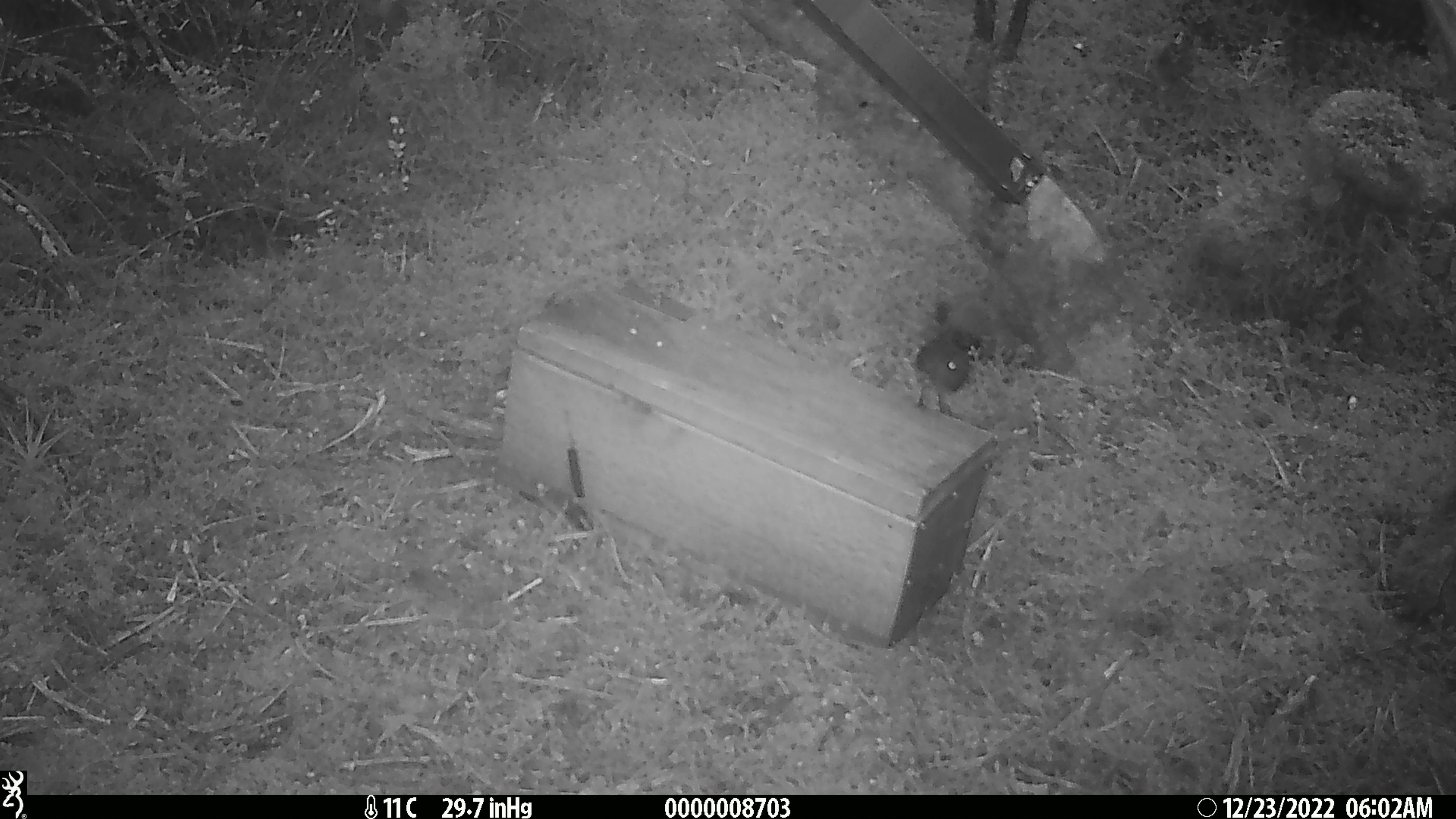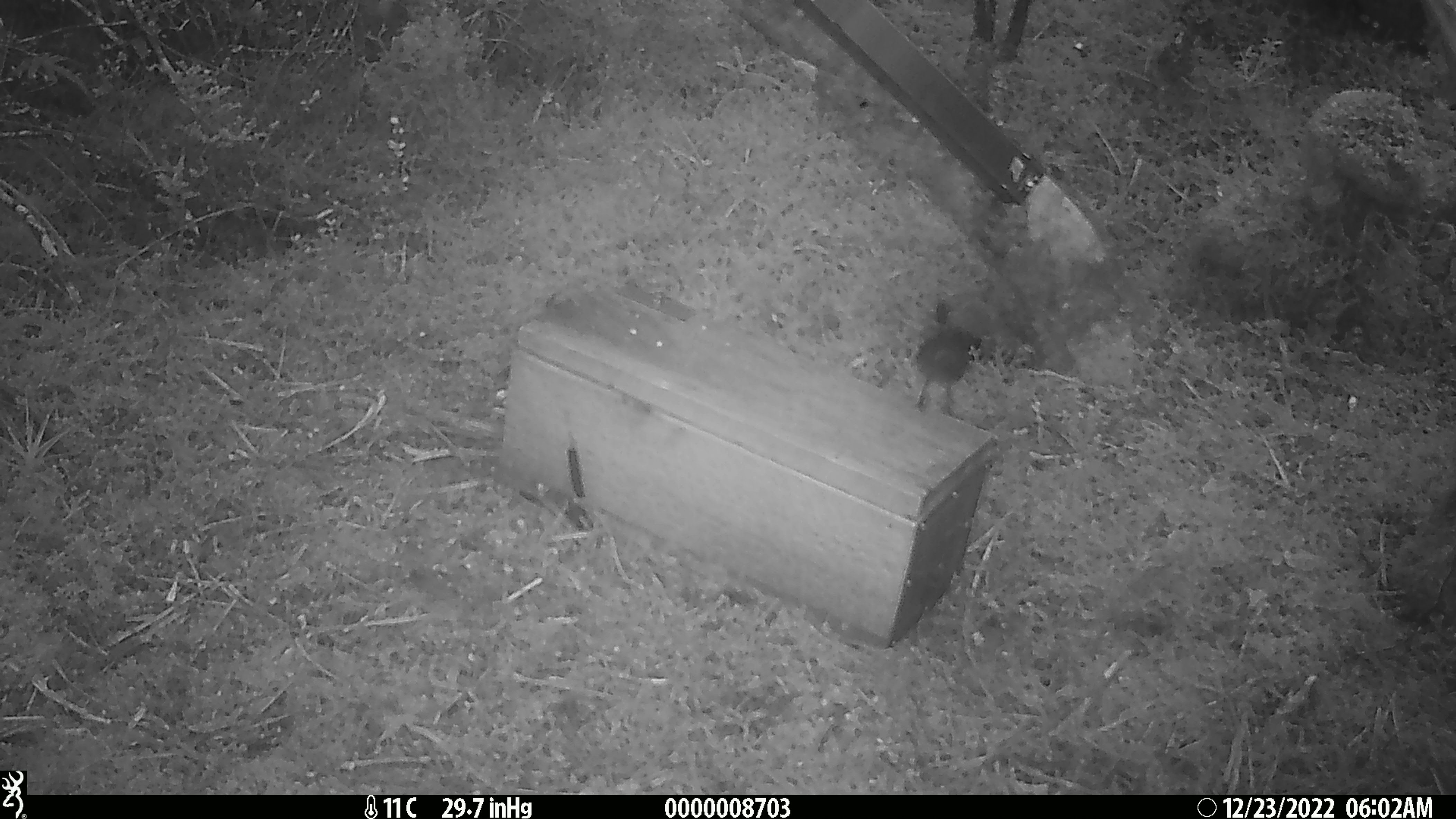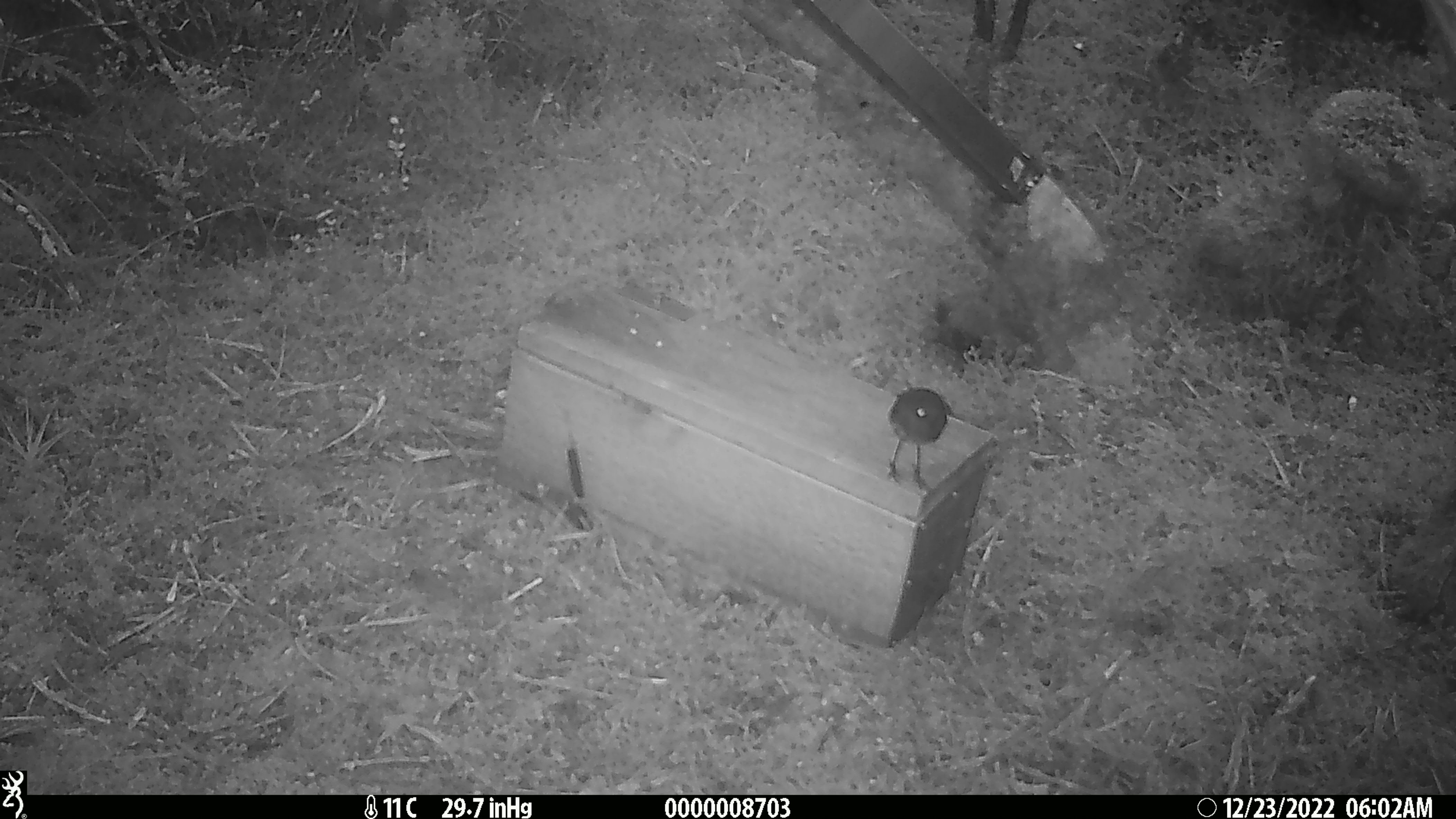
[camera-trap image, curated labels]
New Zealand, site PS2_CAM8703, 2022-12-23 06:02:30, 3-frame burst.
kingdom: Animalia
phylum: Chordata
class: Aves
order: Passeriformes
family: Petroicidae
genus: Petroica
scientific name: Petroica australis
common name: new zealand robin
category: robin